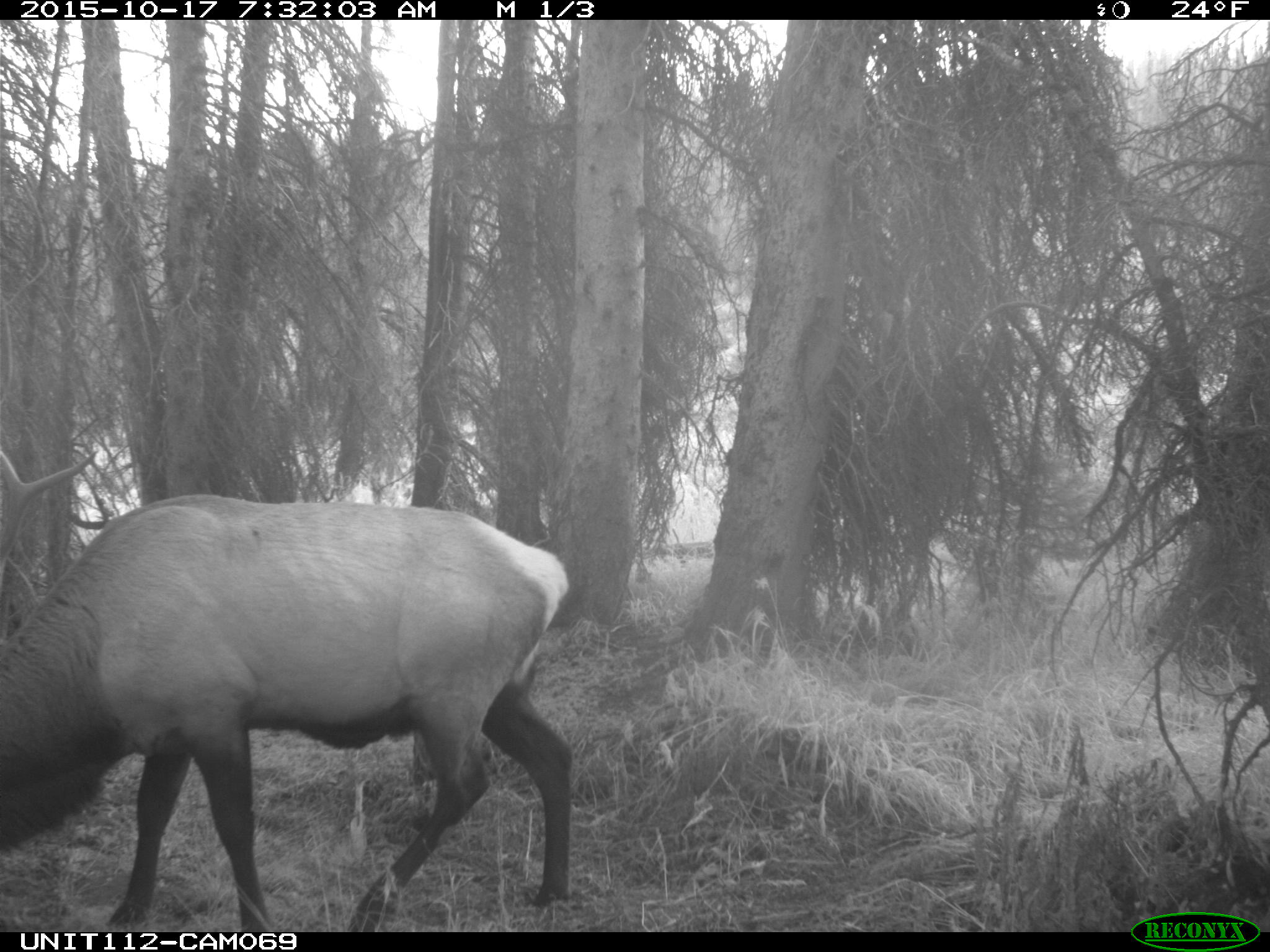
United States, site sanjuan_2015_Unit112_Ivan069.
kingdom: Animalia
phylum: Chordata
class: Mammalia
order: Artiodactyla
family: Cervidae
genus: Cervus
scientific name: Cervus elaphus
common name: red deer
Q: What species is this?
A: Cervus elaphus (red deer).